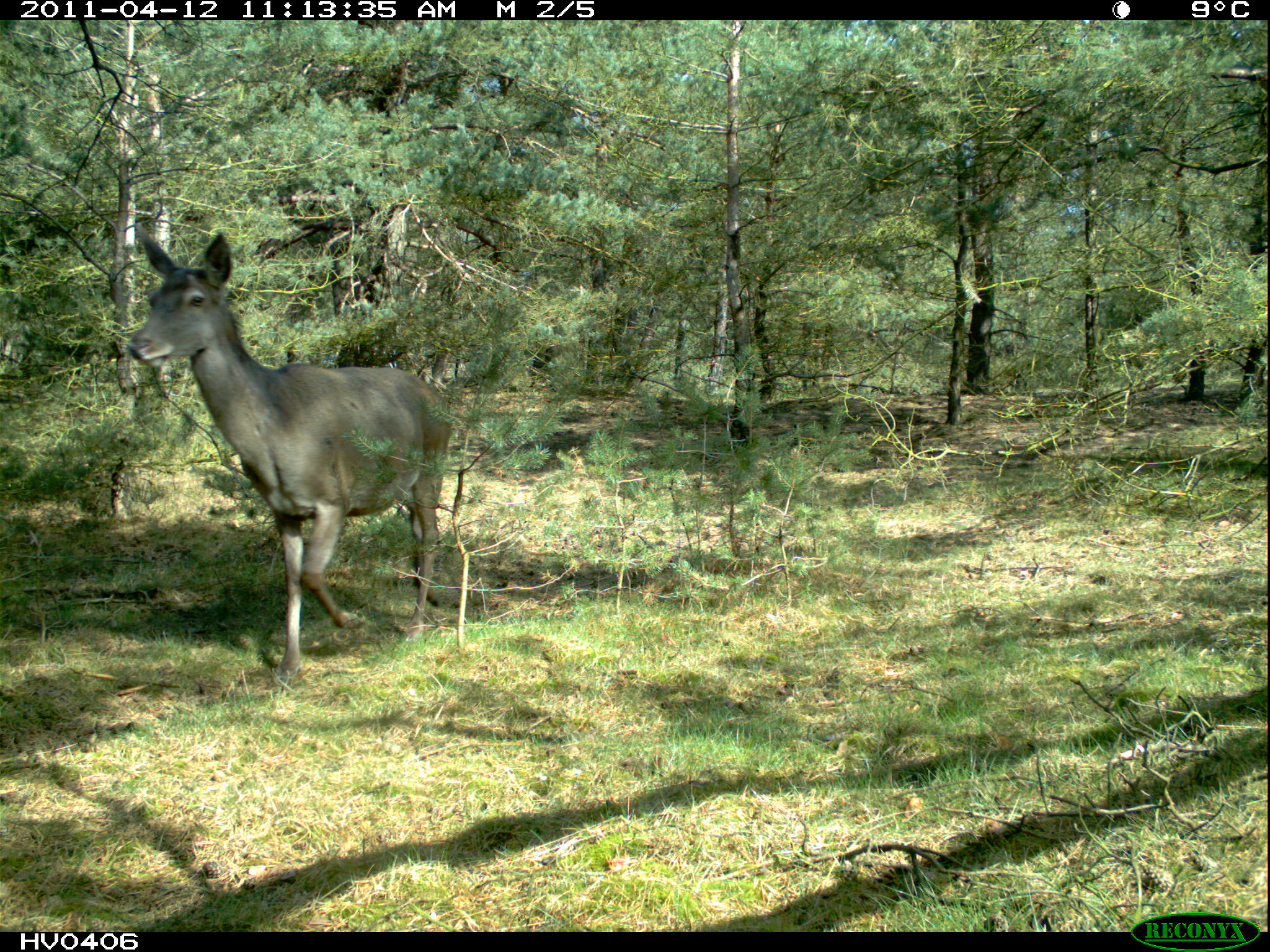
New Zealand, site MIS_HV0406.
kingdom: Animalia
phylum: Chordata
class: Mammalia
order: Artiodactyla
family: Cervidae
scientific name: Cervidae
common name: deer